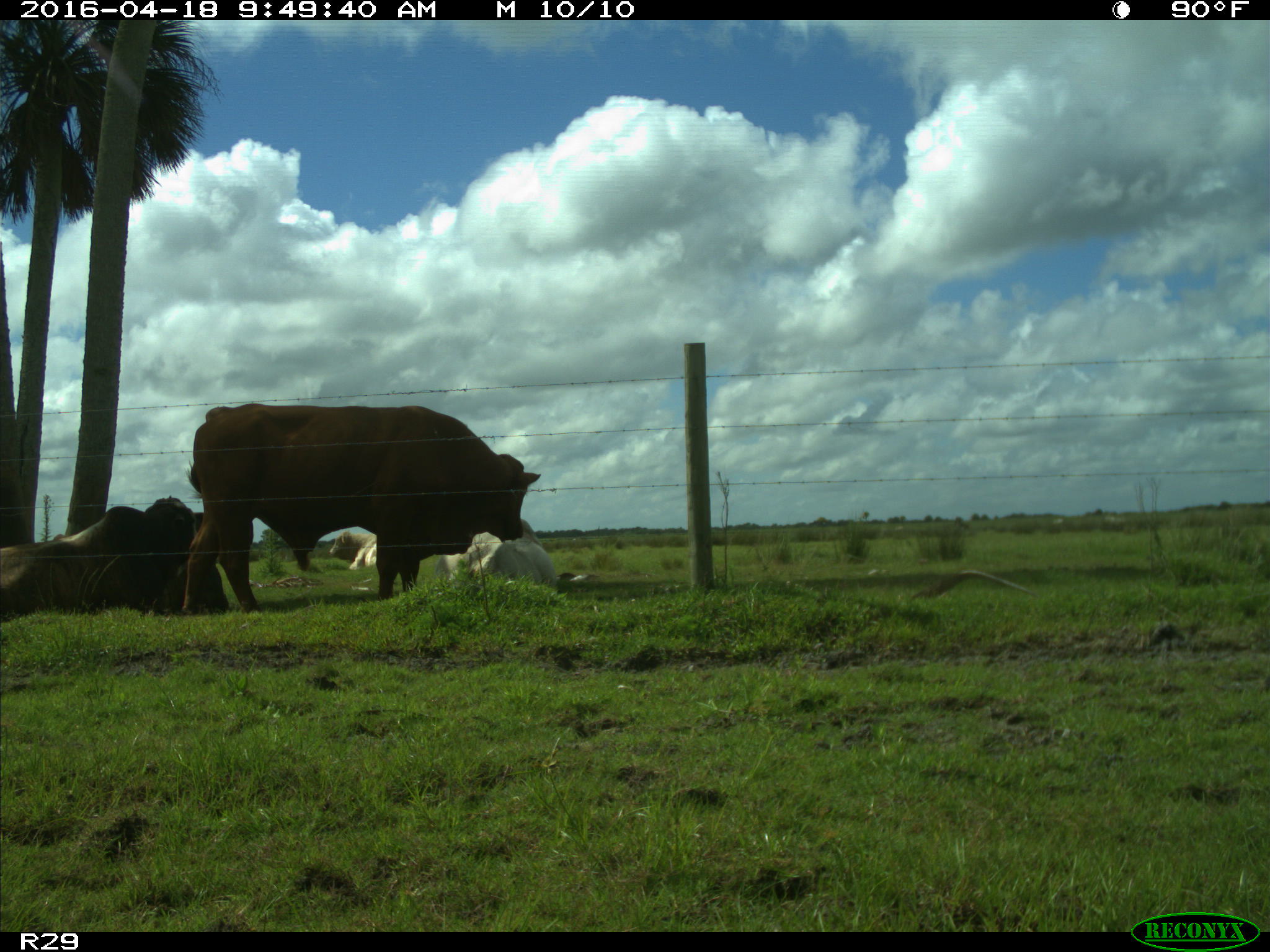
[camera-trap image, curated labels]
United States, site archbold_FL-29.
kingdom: Animalia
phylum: Chordata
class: Mammalia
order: Artiodactyla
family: Bovidae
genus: Bos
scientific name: Bos taurus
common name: domestic cow